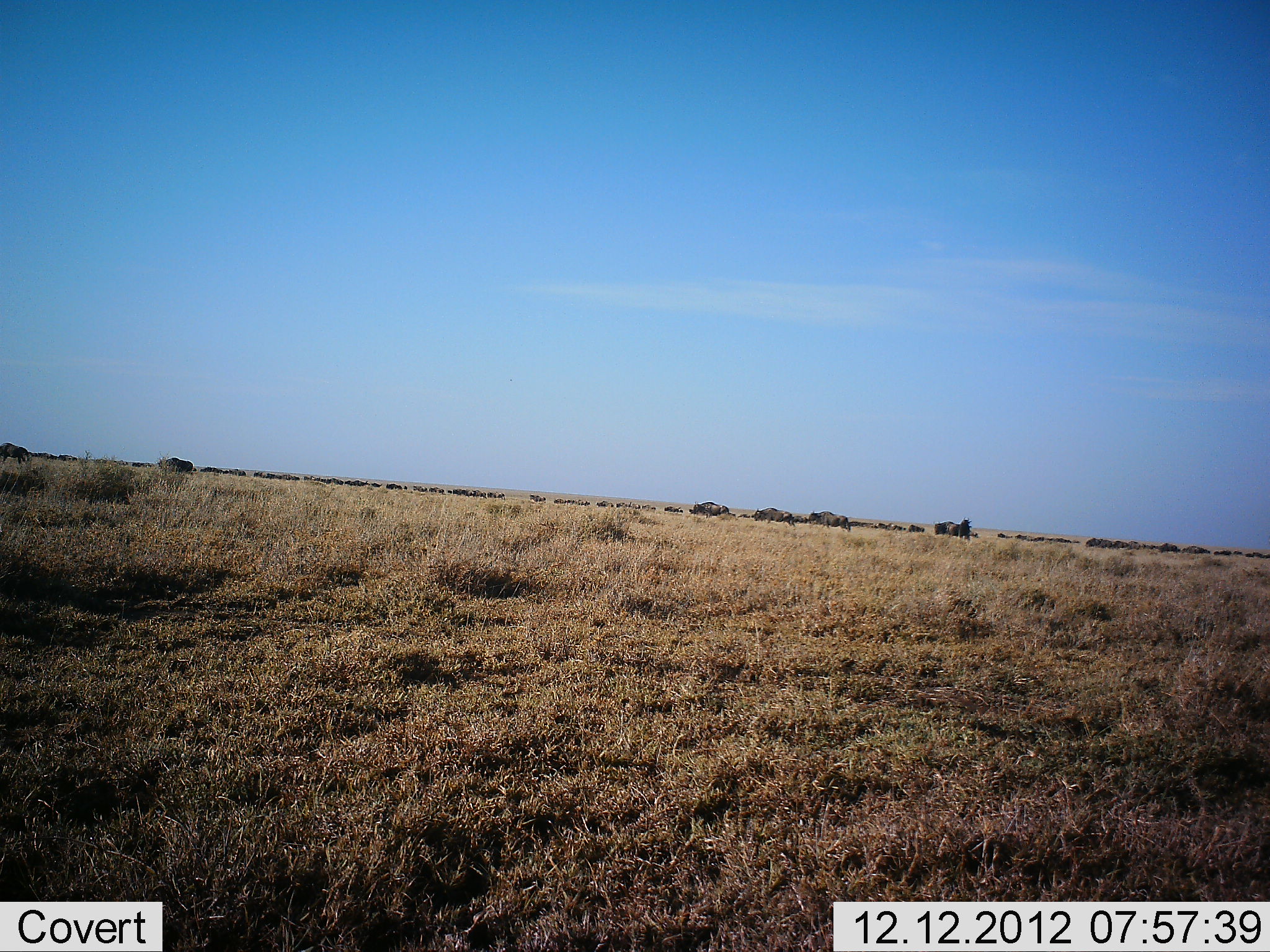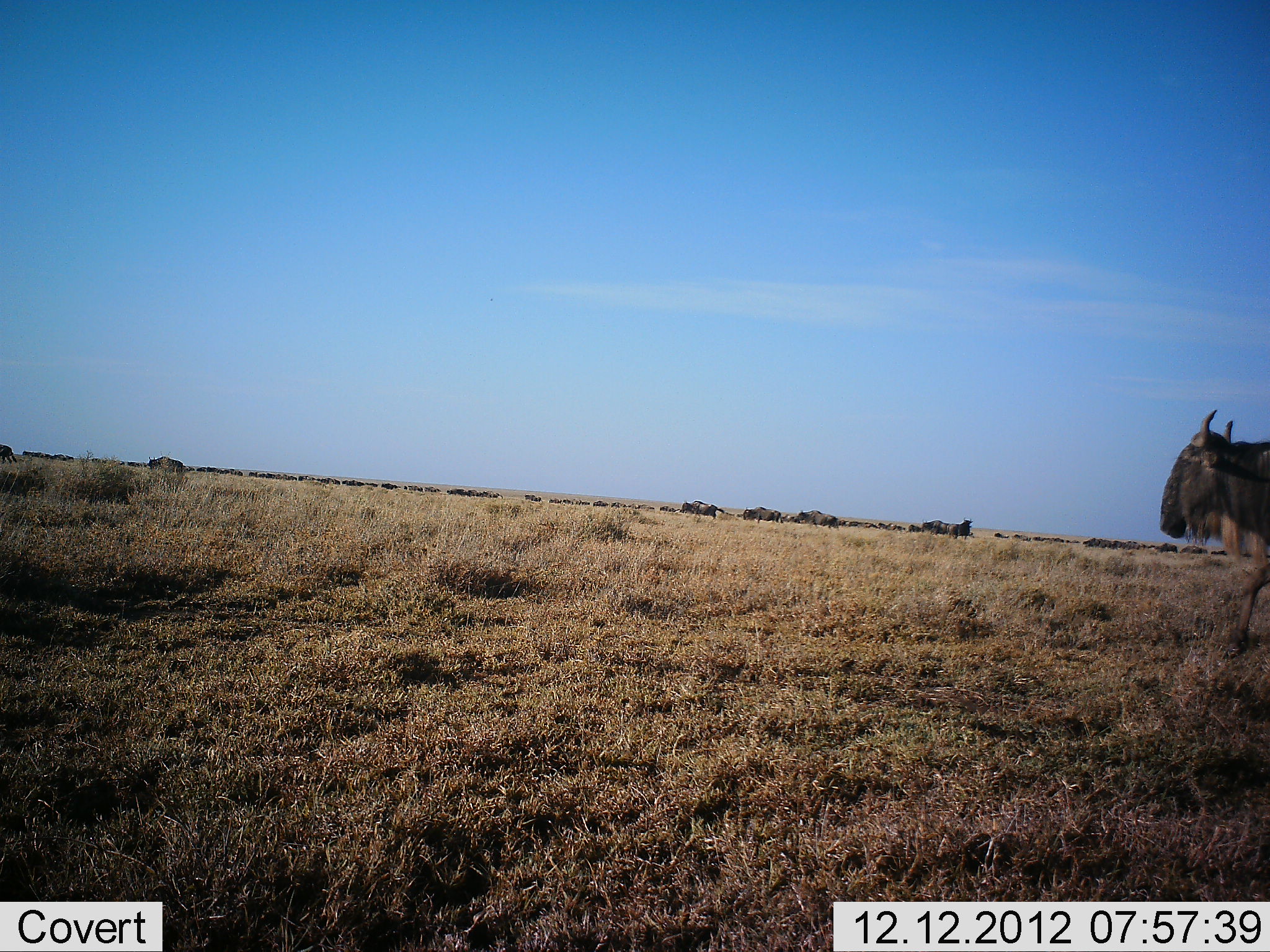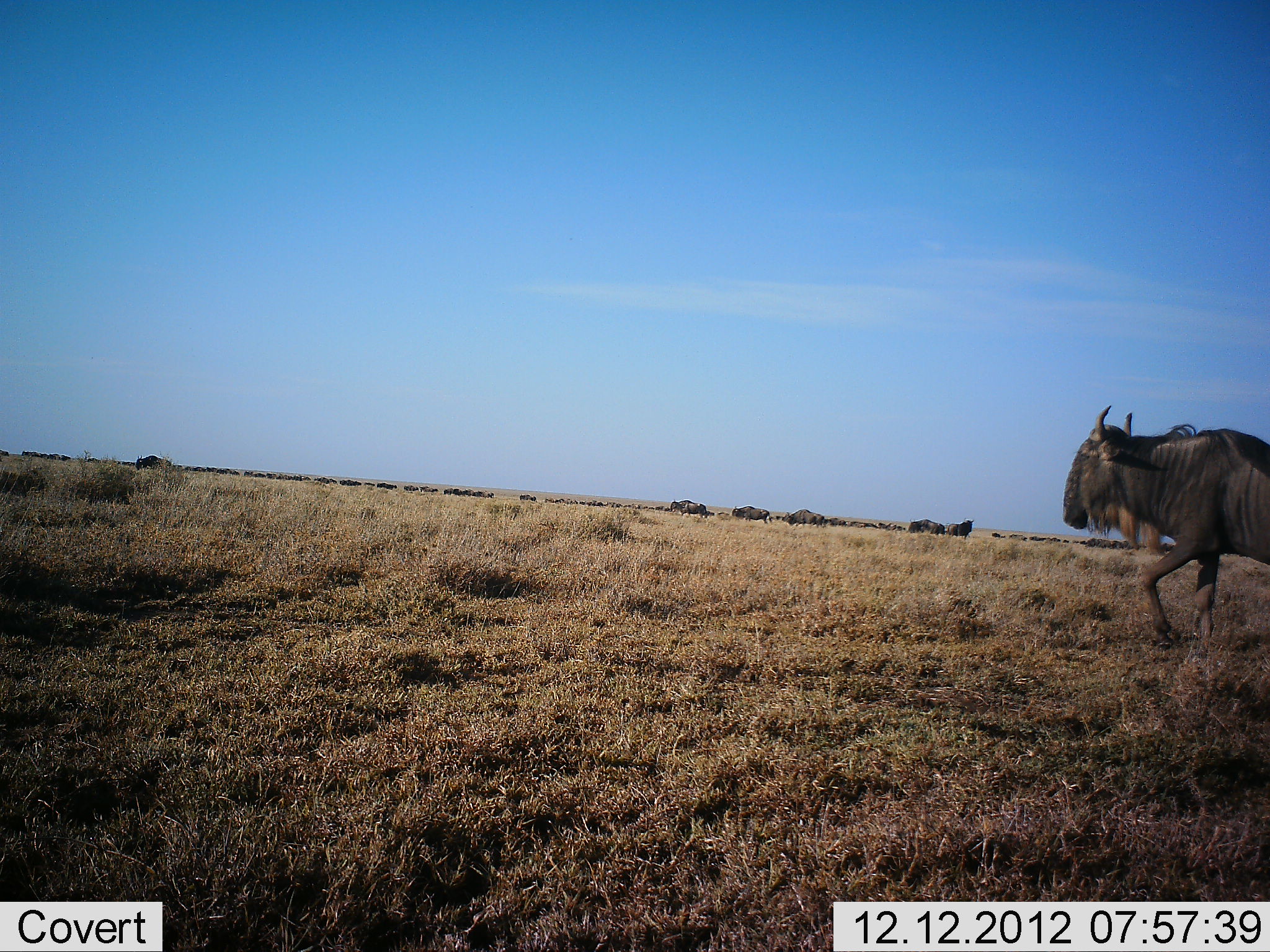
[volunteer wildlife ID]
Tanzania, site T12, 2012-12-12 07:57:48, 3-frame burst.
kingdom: Animalia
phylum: Chordata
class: Mammalia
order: Artiodactyla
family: Bovidae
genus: Connochaetes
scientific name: Connochaetes taurinus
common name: blue wildebeest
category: wildebeest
Wildebeest (blue wildebeest) (Connochaetes taurinus), count 11-50. Behavior (volunteer vote fractions): standing 20%, resting 0%, moving 100%, interacting 0%. Young present (vote fraction): 0%. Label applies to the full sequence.